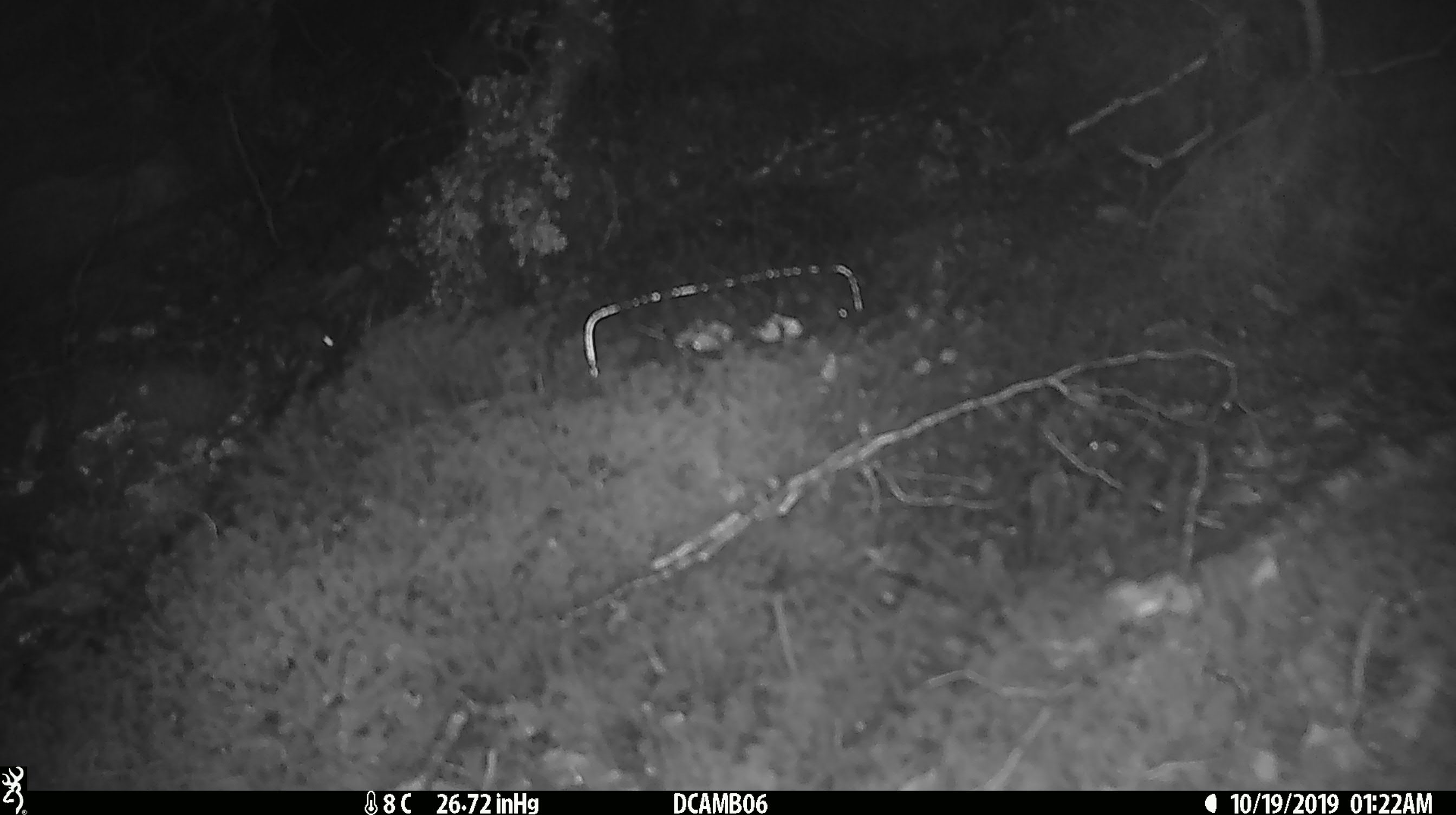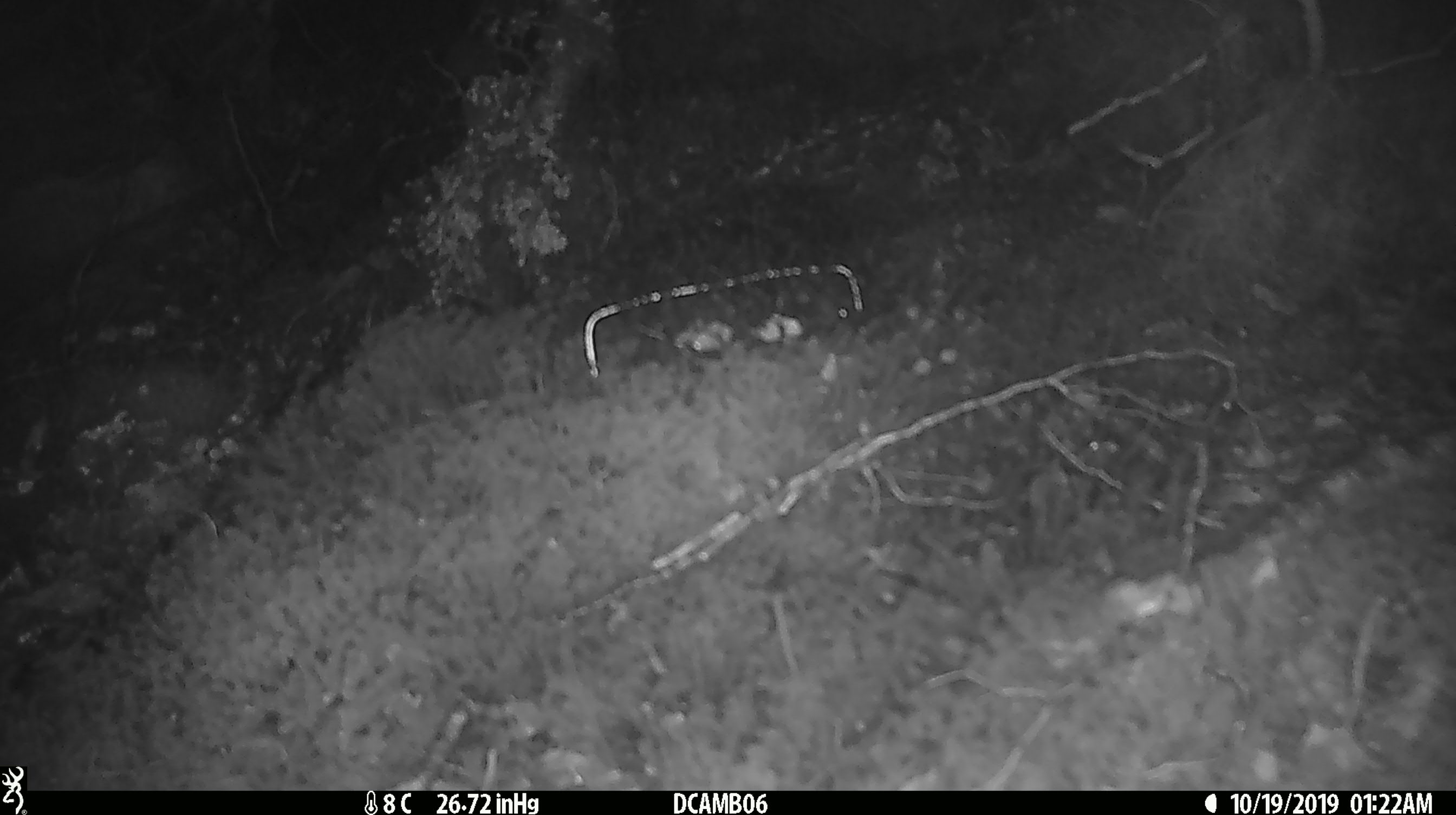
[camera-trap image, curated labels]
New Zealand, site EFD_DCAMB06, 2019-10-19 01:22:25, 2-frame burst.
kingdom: Animalia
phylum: Chordata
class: Mammalia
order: Rodentia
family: Muridae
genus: Mus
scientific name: Mus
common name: mouse